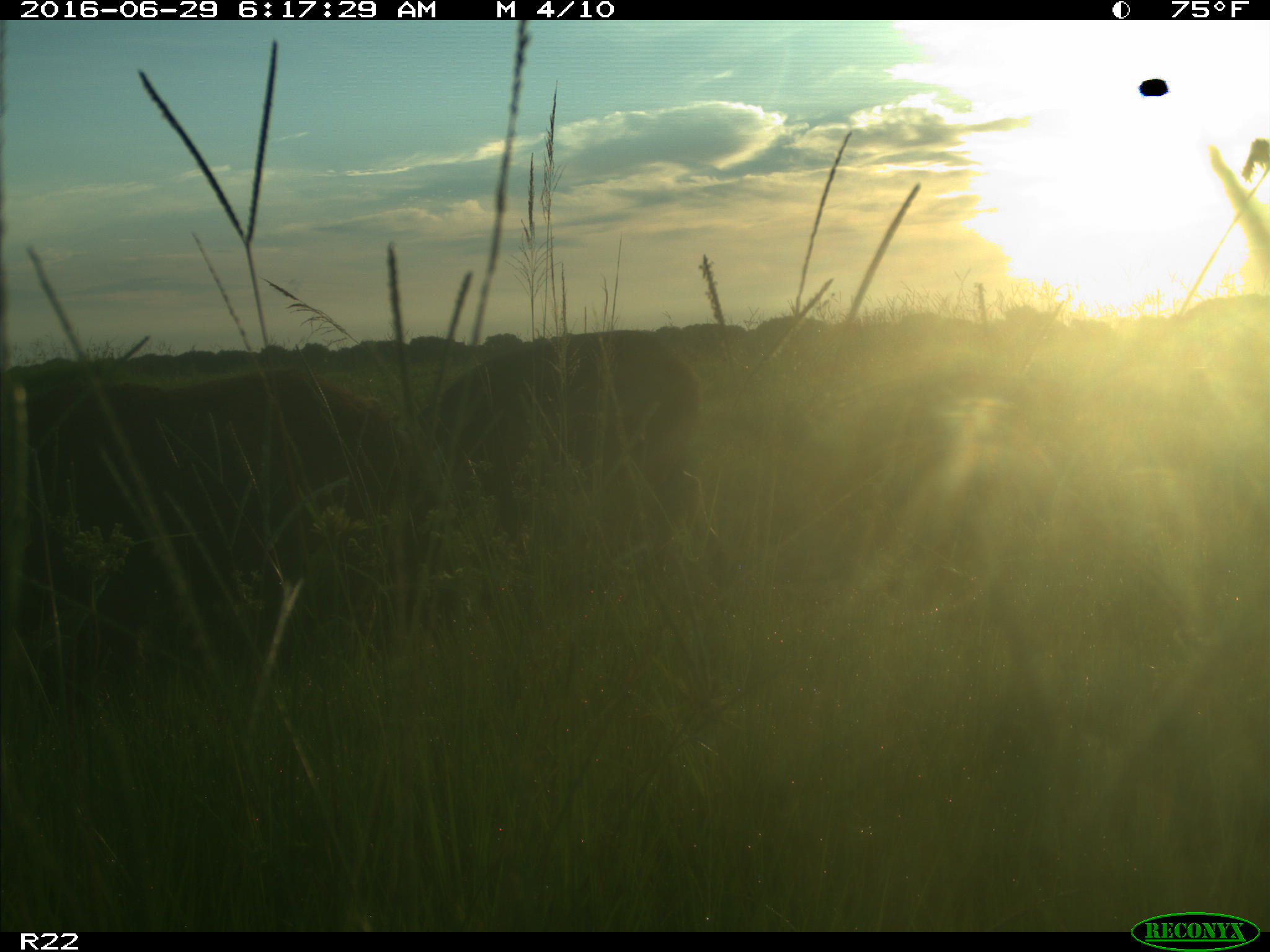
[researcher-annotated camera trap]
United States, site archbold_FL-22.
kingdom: Animalia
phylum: Chordata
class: Mammalia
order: Artiodactyla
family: Suidae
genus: Sus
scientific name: Sus scrofa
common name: wild boar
Sus scrofa (wild boar).